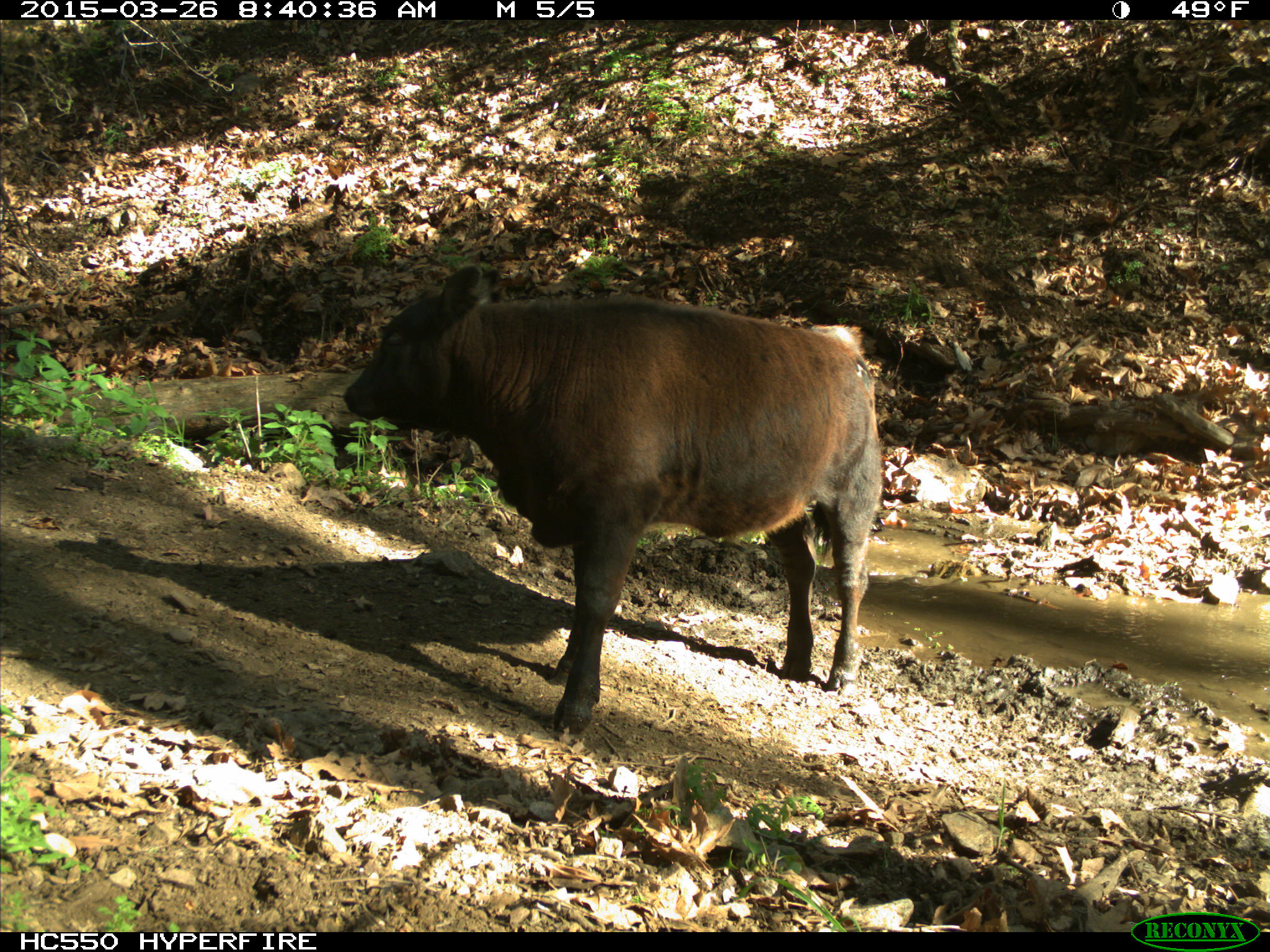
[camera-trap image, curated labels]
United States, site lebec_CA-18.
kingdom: Animalia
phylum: Chordata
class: Mammalia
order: Artiodactyla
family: Bovidae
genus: Bos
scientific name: Bos taurus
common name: domestic cow